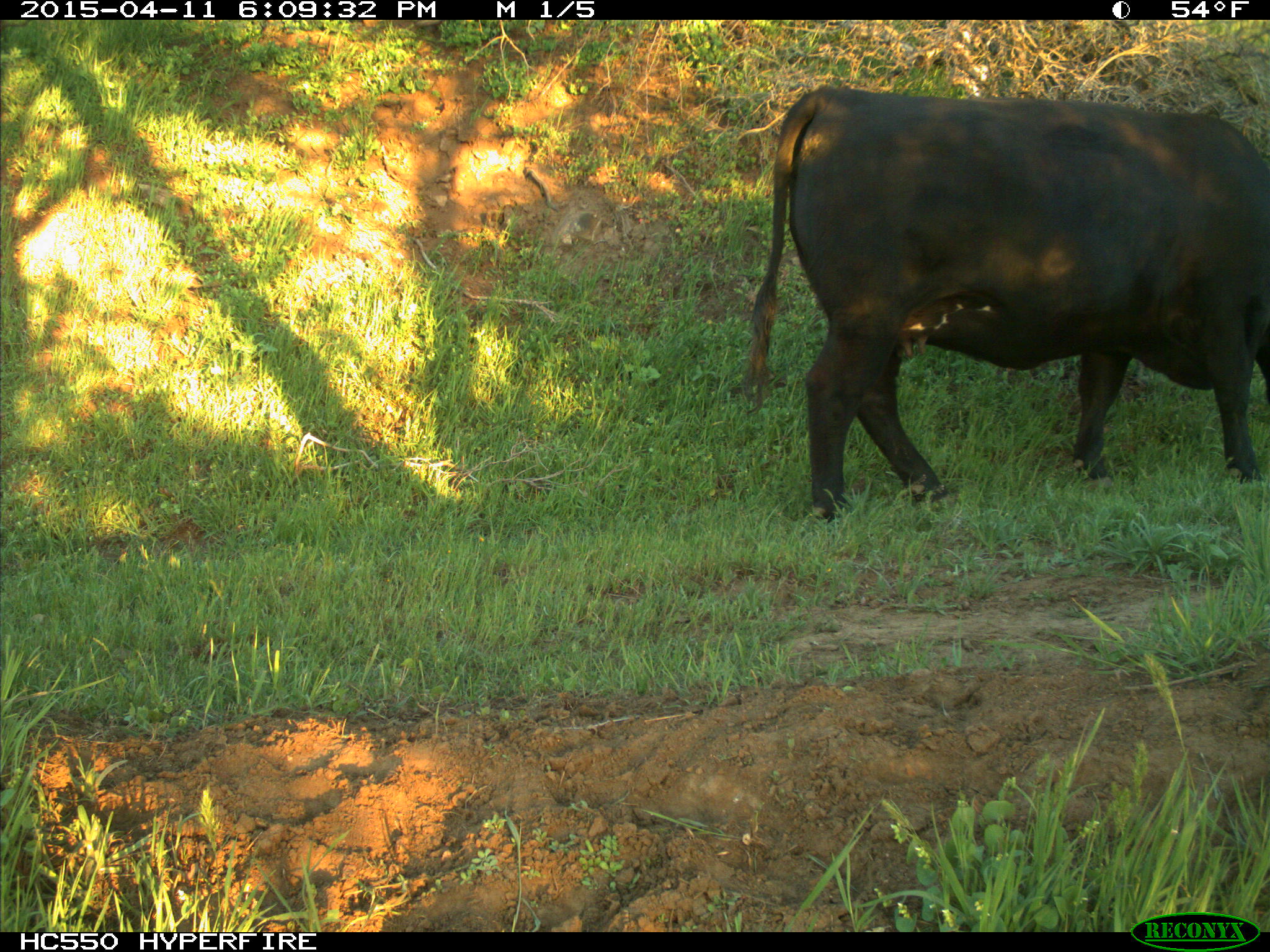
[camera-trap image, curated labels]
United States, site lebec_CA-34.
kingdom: Animalia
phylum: Chordata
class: Mammalia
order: Artiodactyla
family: Bovidae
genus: Bos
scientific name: Bos taurus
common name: domestic cow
Bos taurus (domestic cow).